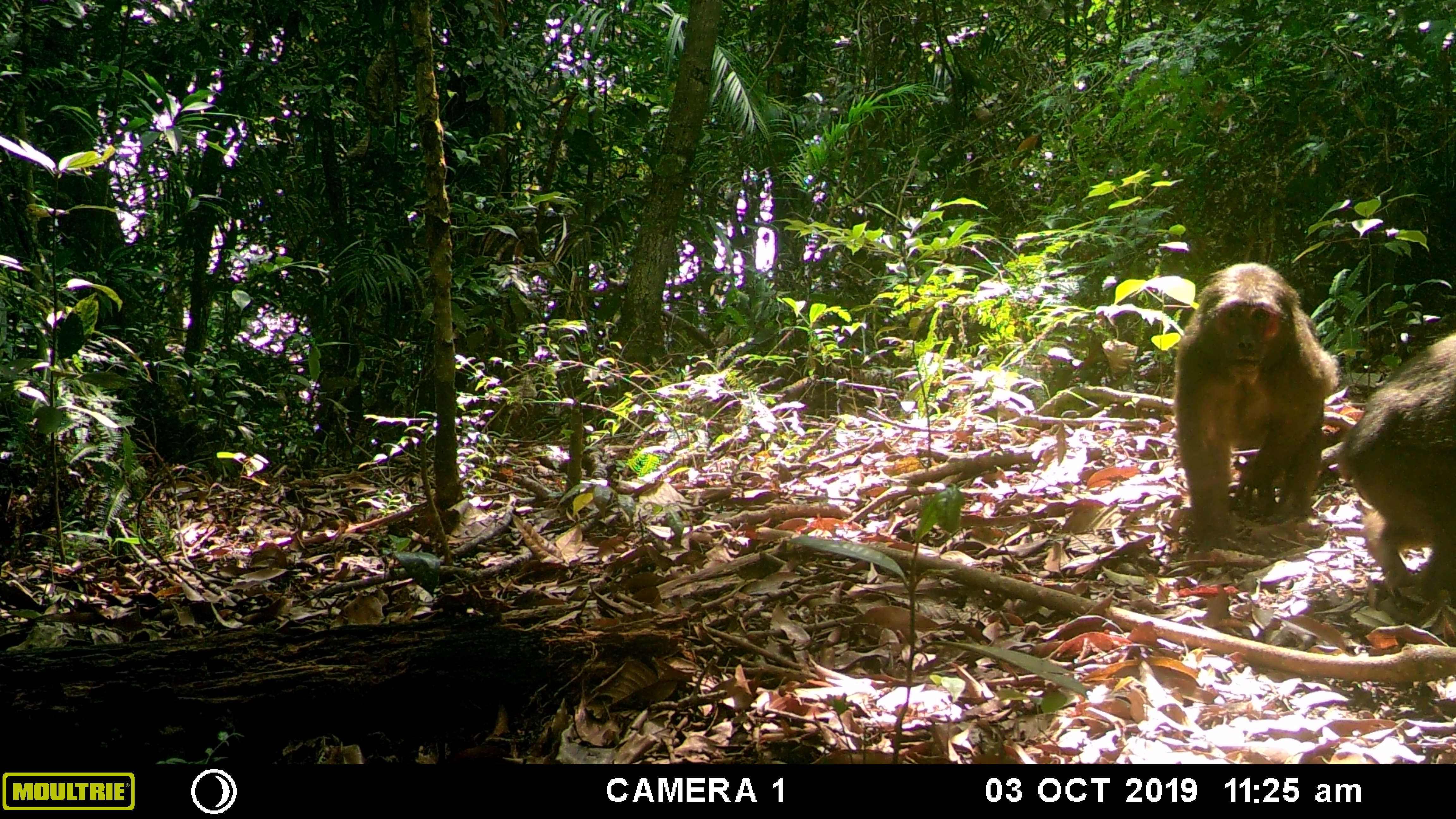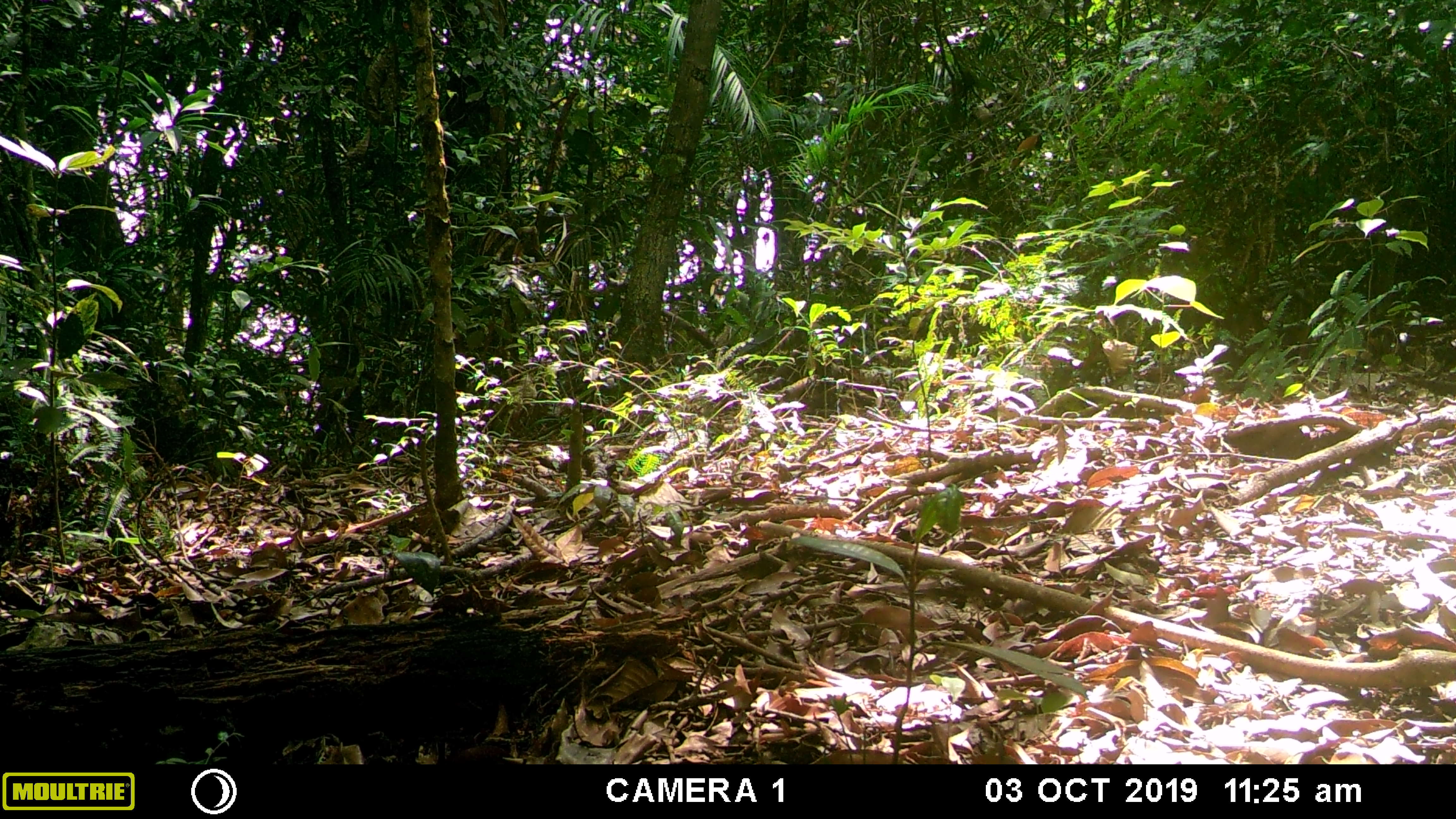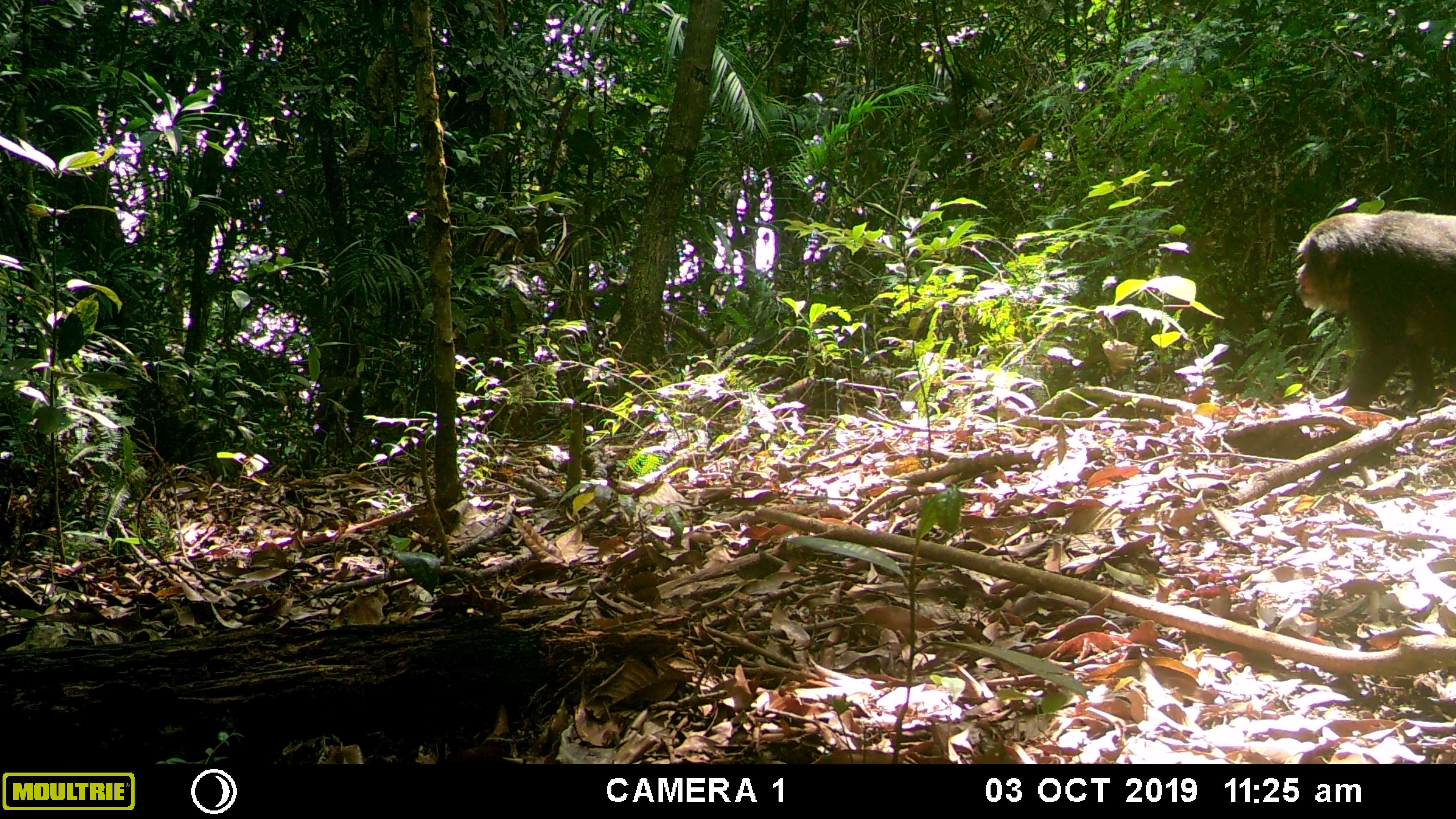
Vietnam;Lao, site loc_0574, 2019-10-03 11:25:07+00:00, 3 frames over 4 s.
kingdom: Animalia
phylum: Chordata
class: Mammalia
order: Primates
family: Cercopithecidae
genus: Macaca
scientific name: Macaca arctoides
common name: stump-tailed macaque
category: stump tailed macaque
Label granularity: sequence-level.